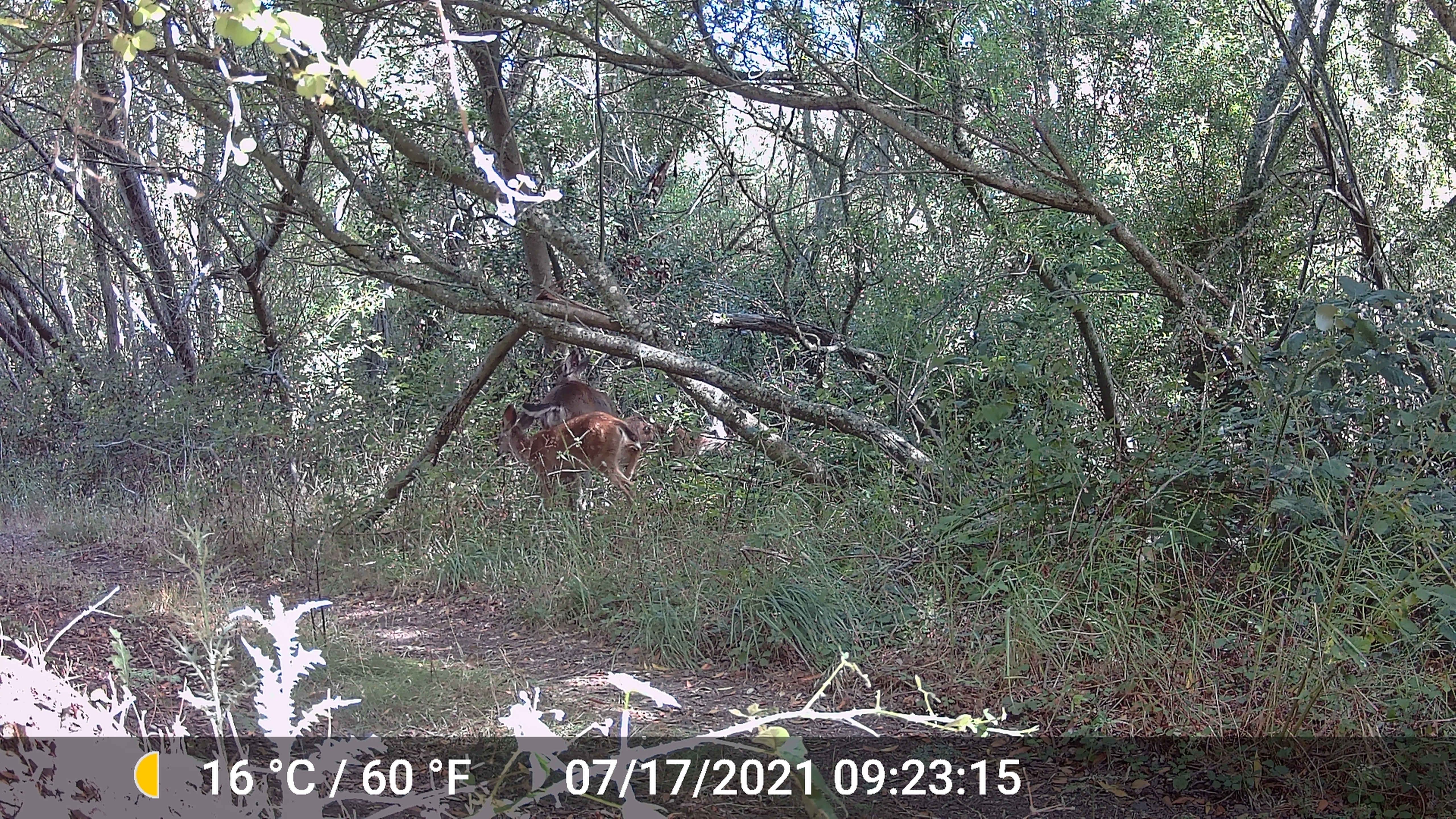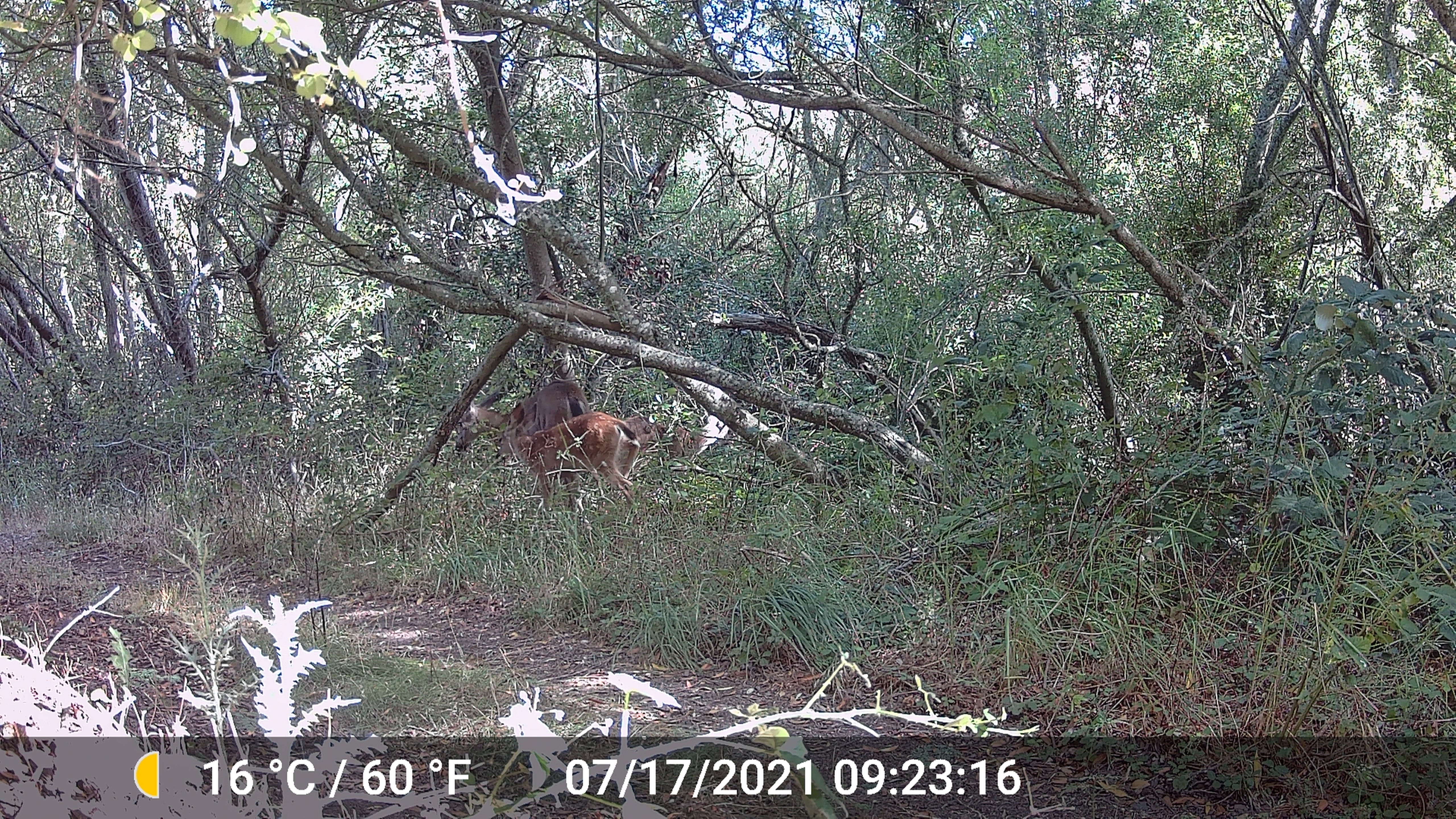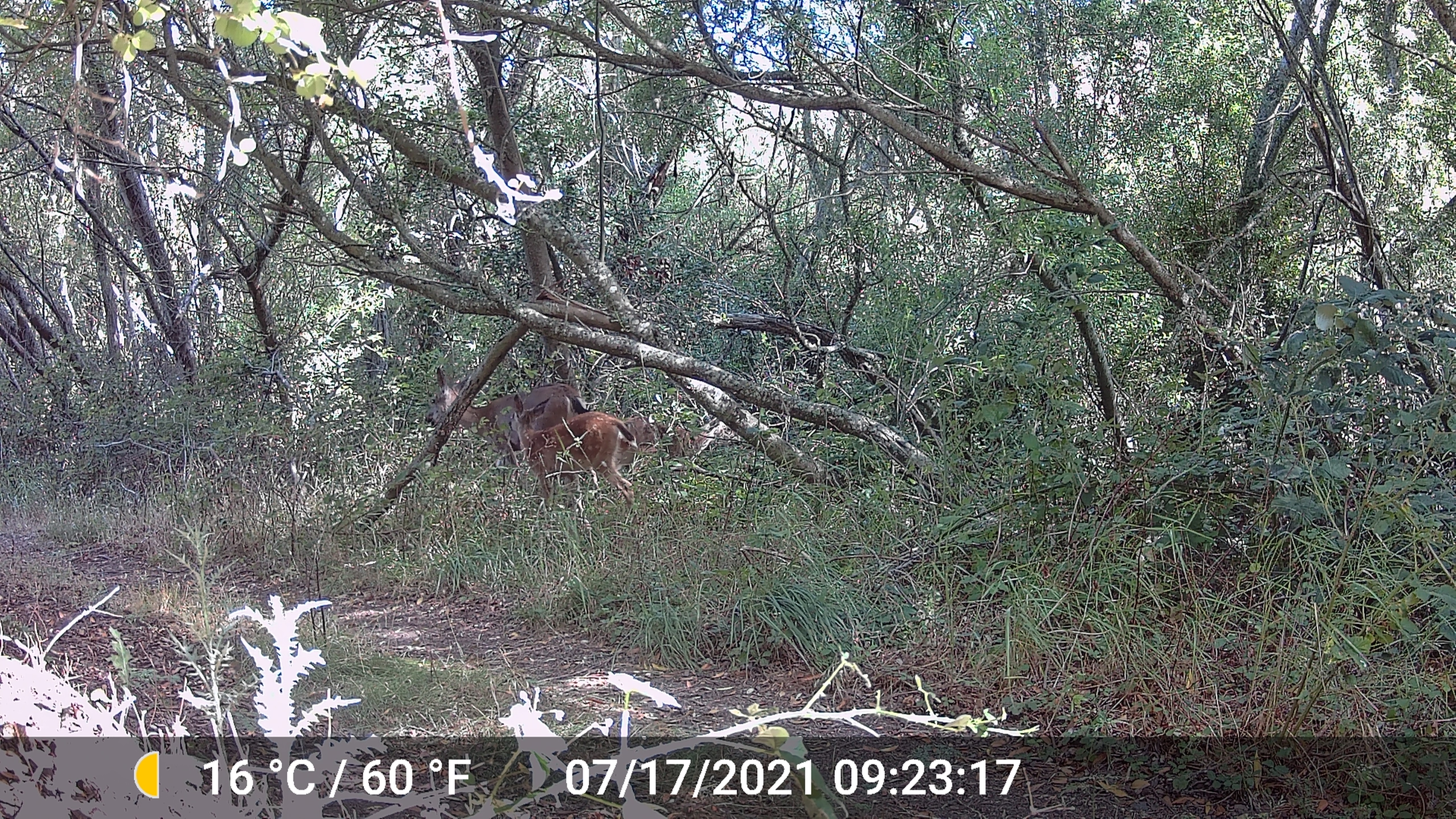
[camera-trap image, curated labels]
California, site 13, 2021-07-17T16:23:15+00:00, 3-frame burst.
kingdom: Animalia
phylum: Chordata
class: Mammalia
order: Artiodactyla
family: Cervidae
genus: Odocoileus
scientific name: Odocoileus hemionus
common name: mule deer